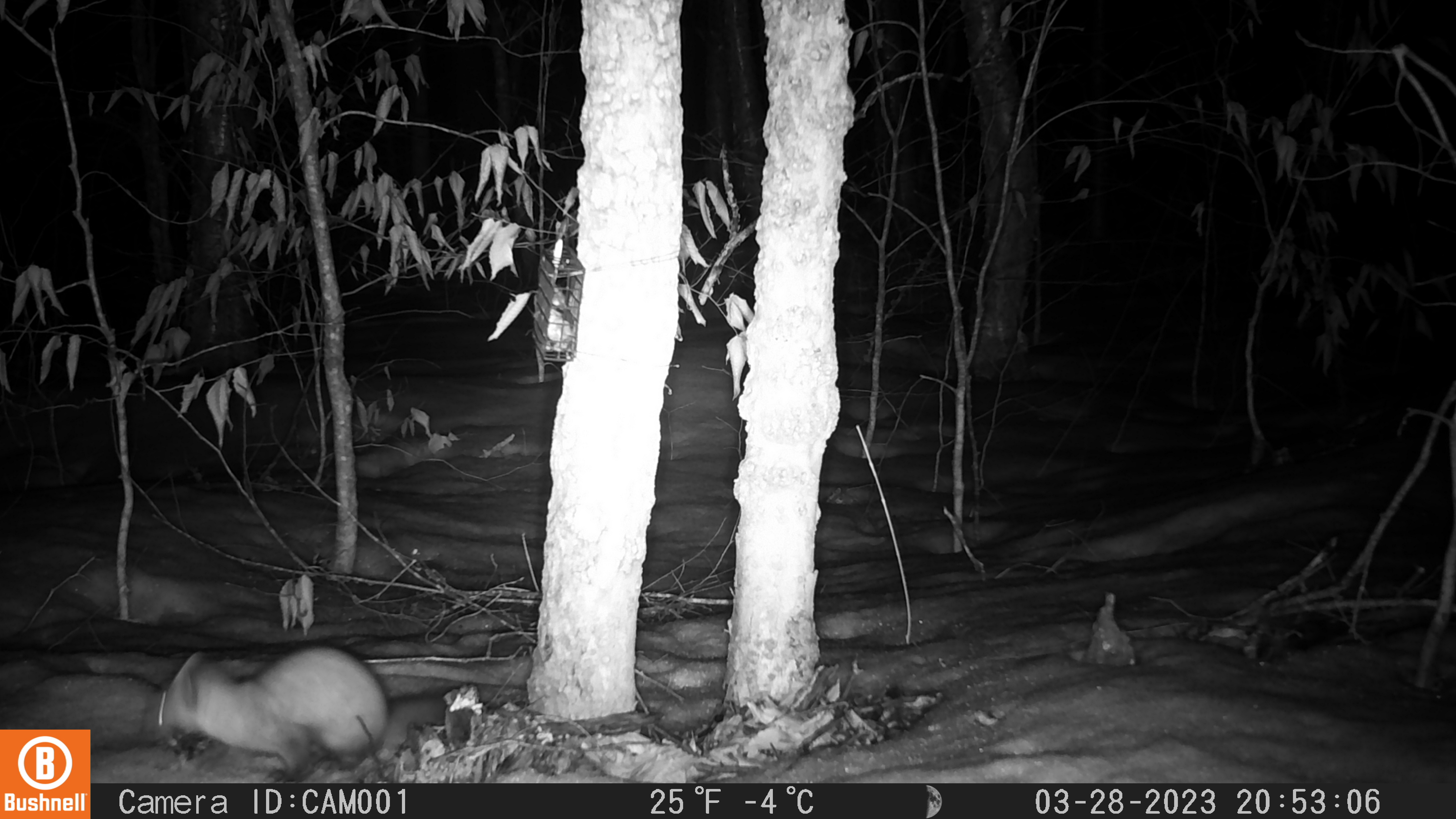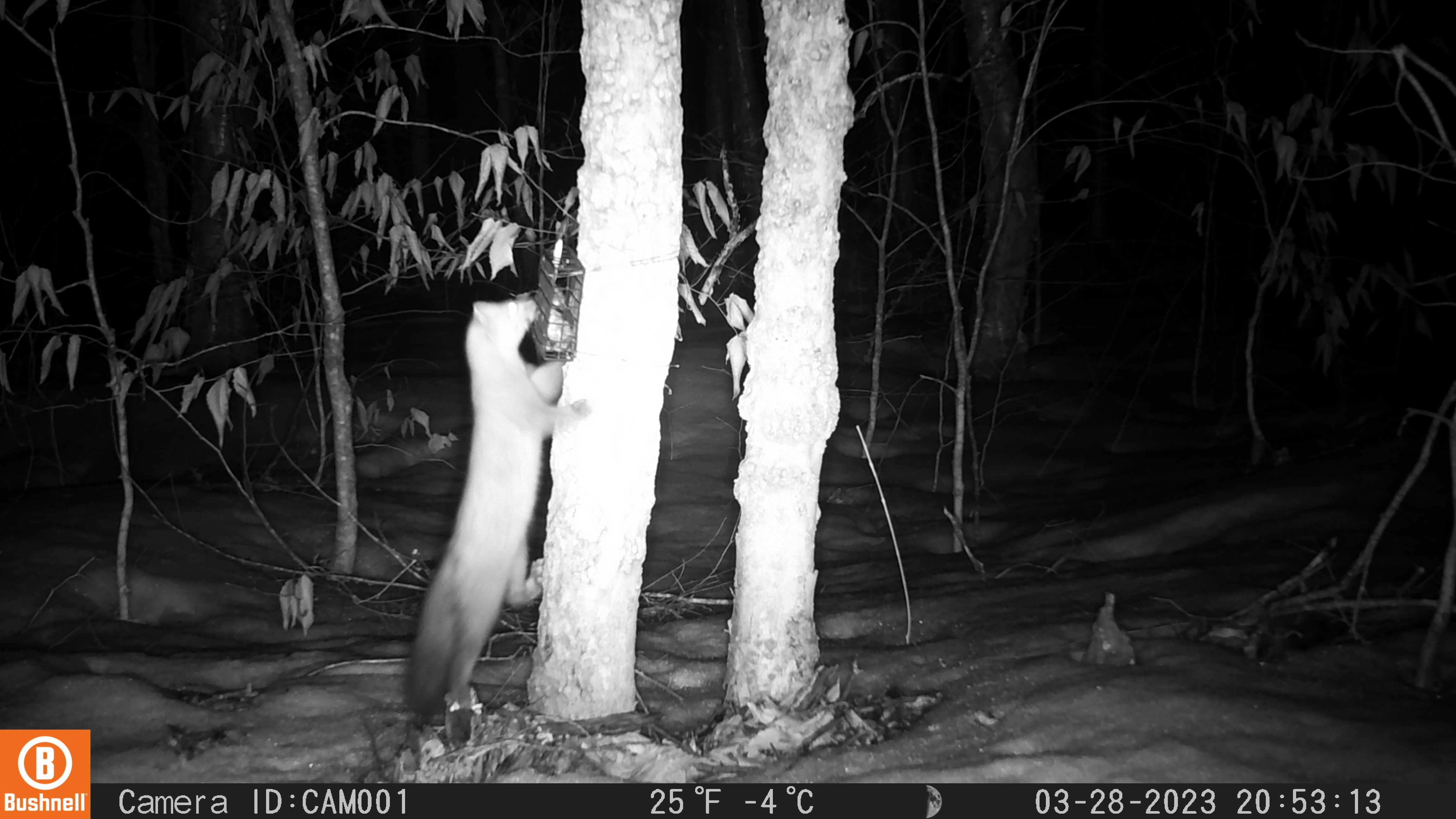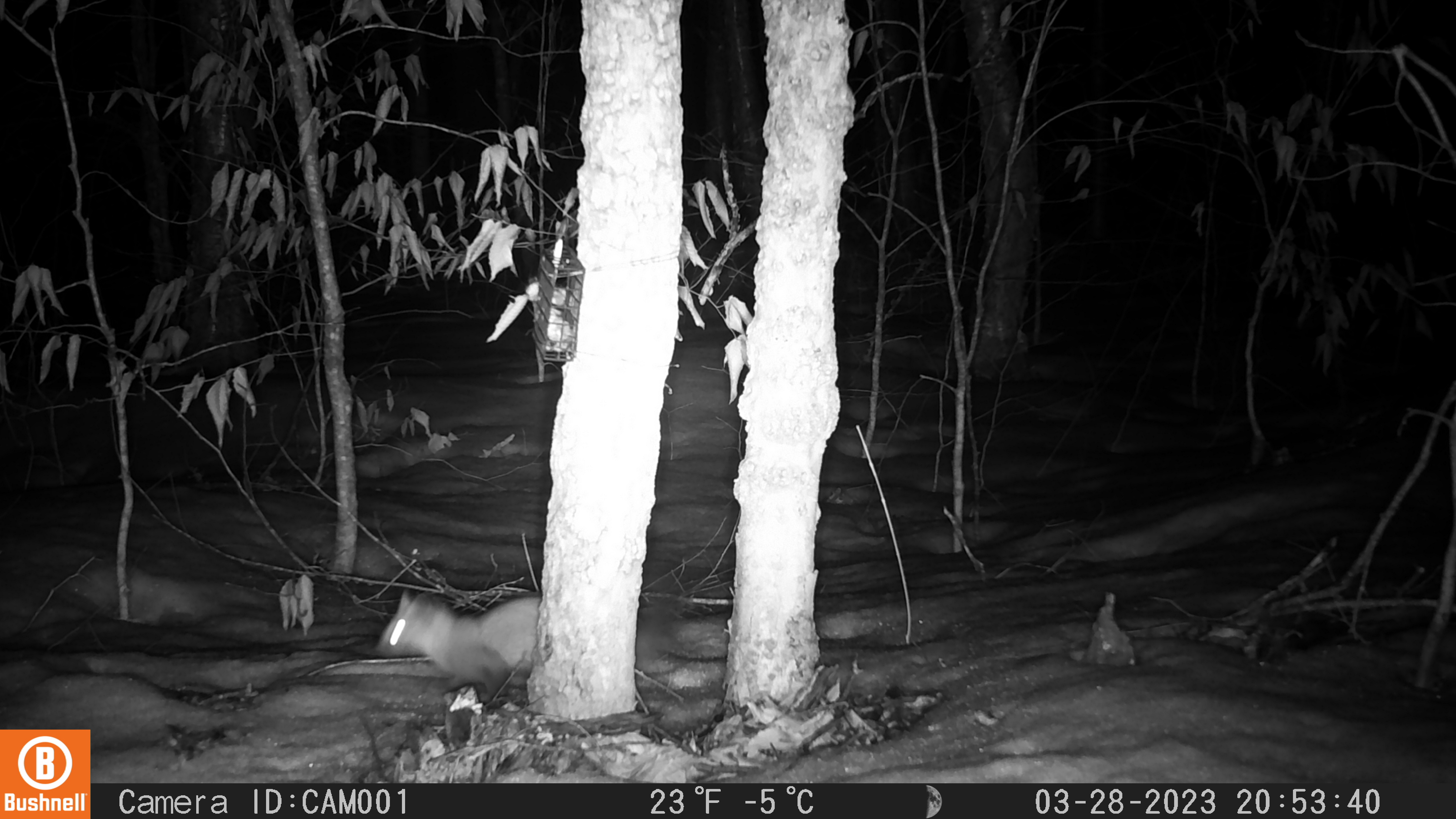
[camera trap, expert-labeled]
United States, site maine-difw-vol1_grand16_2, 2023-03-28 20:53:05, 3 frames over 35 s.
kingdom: Animalia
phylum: Chordata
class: Mammalia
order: Carnivora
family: Mustelidae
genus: Martes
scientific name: Martes americana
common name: american marten